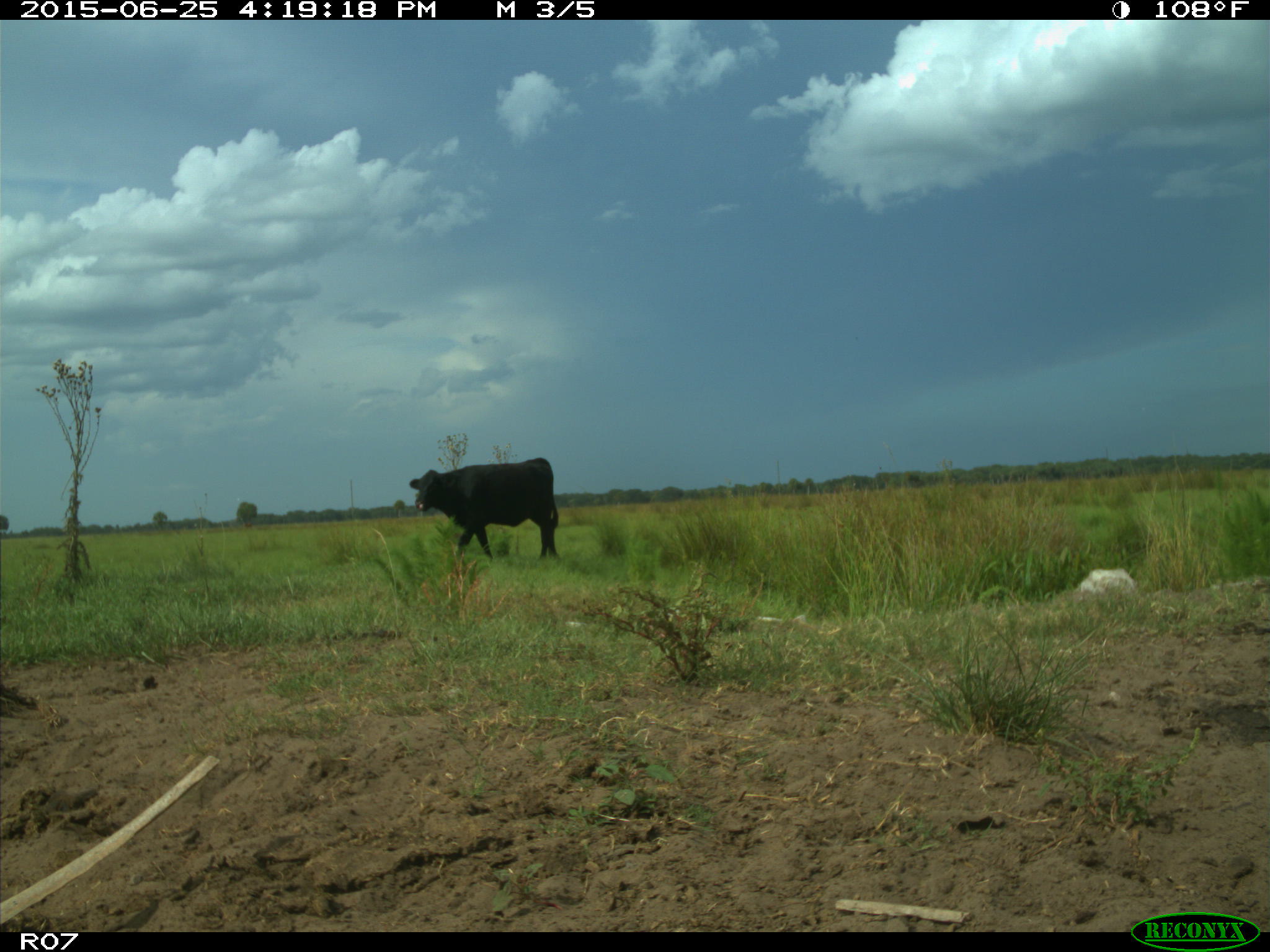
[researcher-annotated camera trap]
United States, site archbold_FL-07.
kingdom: Animalia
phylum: Chordata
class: Mammalia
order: Artiodactyla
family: Bovidae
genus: Bos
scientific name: Bos taurus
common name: domestic cow